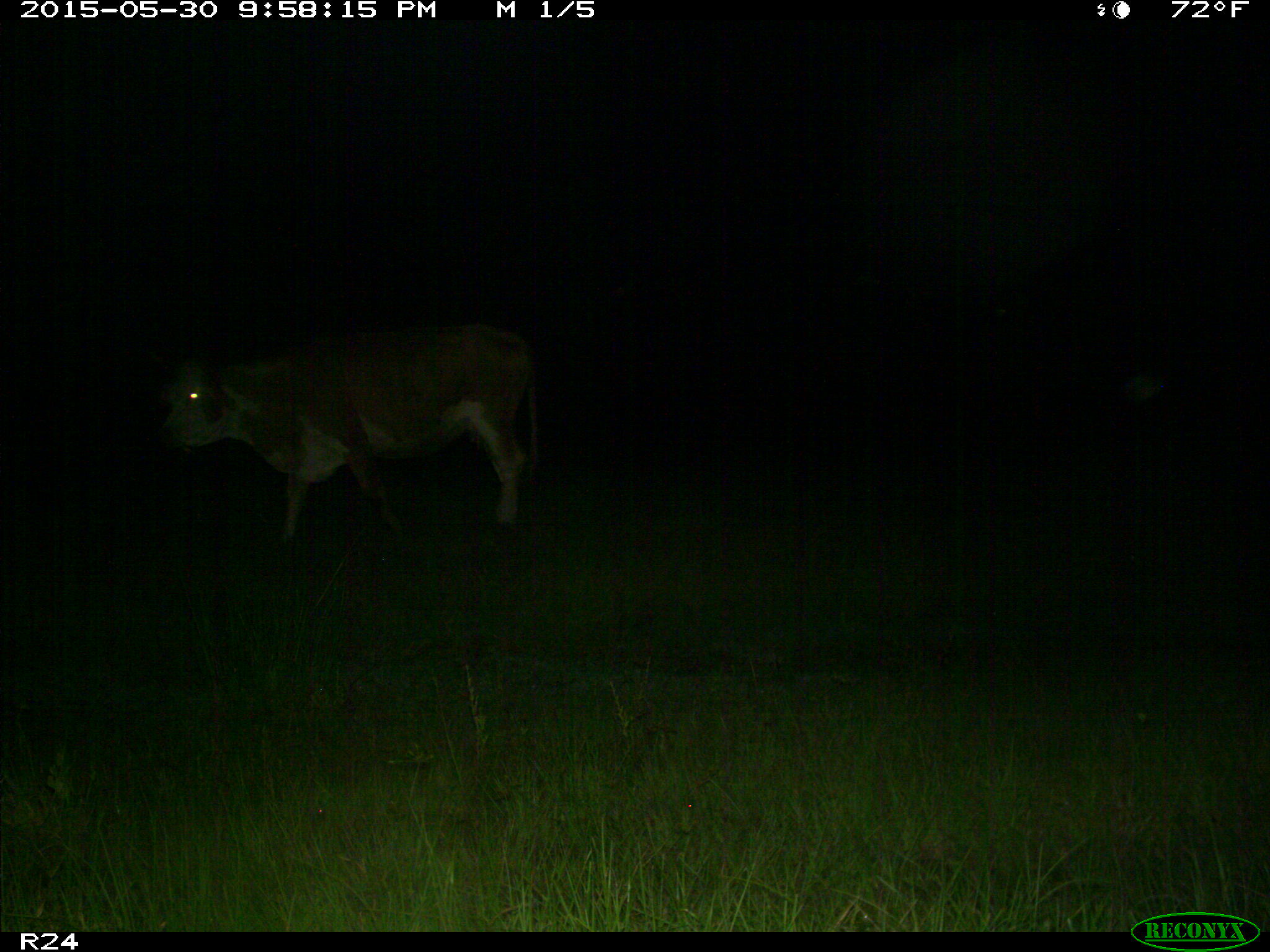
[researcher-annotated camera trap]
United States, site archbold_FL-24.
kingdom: Animalia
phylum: Chordata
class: Mammalia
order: Artiodactyla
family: Bovidae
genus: Bos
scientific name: Bos taurus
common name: domestic cow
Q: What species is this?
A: Bos taurus (domestic cow).